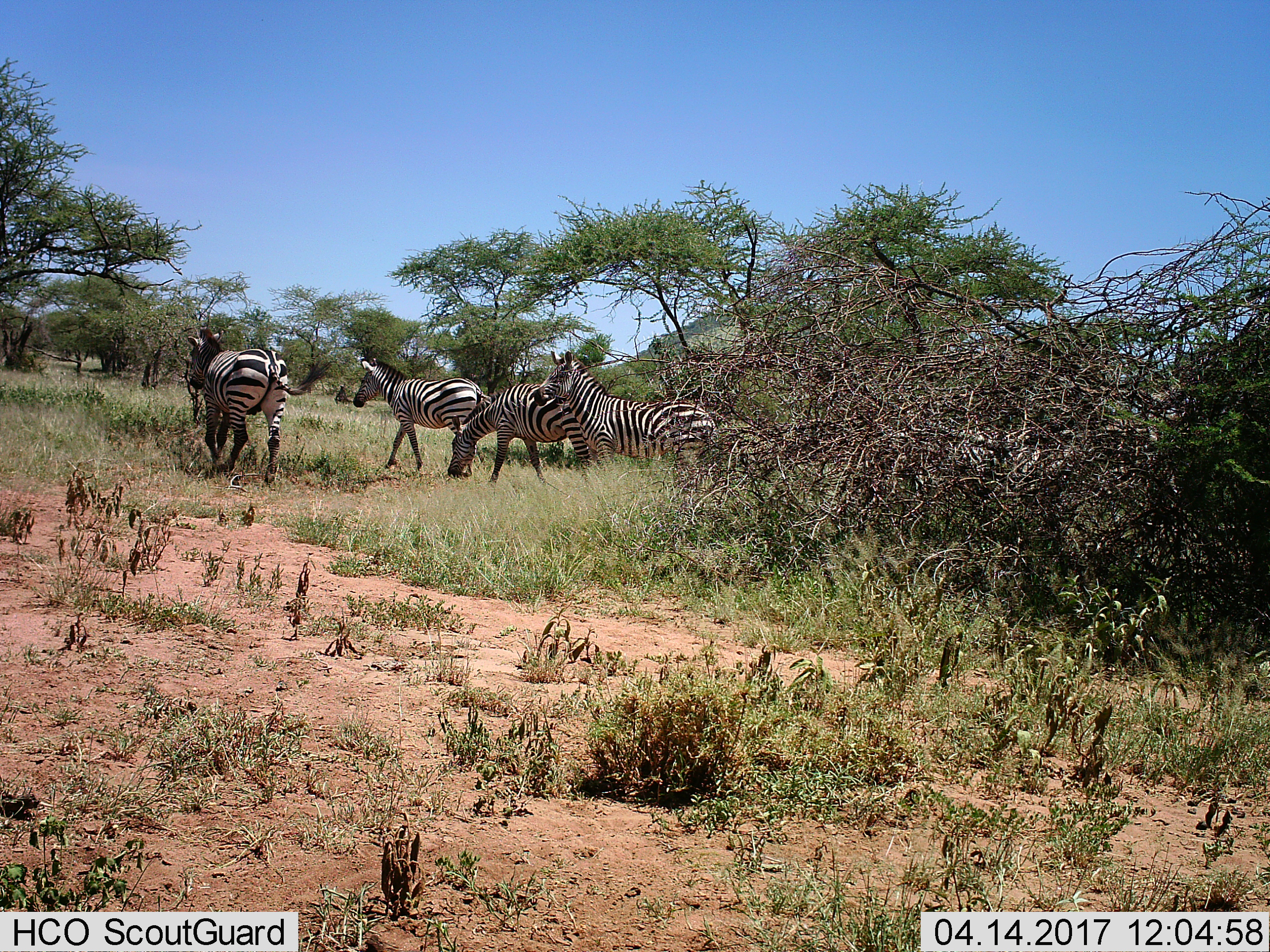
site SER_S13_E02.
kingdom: Animalia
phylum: Chordata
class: Mammalia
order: Perissodactyla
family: Equidae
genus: Equus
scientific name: Equus quagga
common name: plains zebra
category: zebraplains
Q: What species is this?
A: Zebraplains (plains zebra) (Equus quagga).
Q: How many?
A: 4.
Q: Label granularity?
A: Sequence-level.